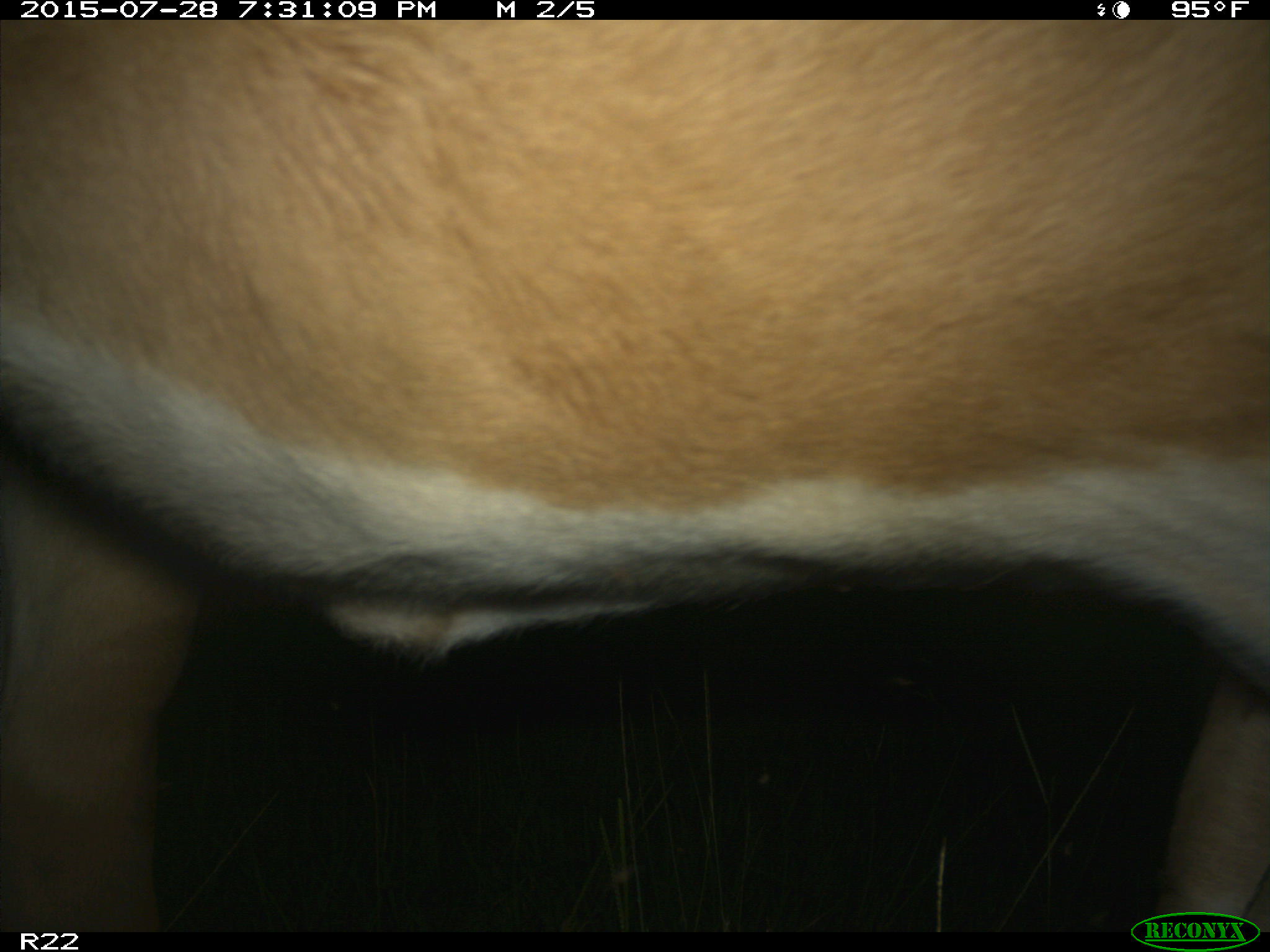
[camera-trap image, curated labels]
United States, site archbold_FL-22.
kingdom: Animalia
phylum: Chordata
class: Mammalia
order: Artiodactyla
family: Bovidae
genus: Bos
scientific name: Bos taurus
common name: domestic cow